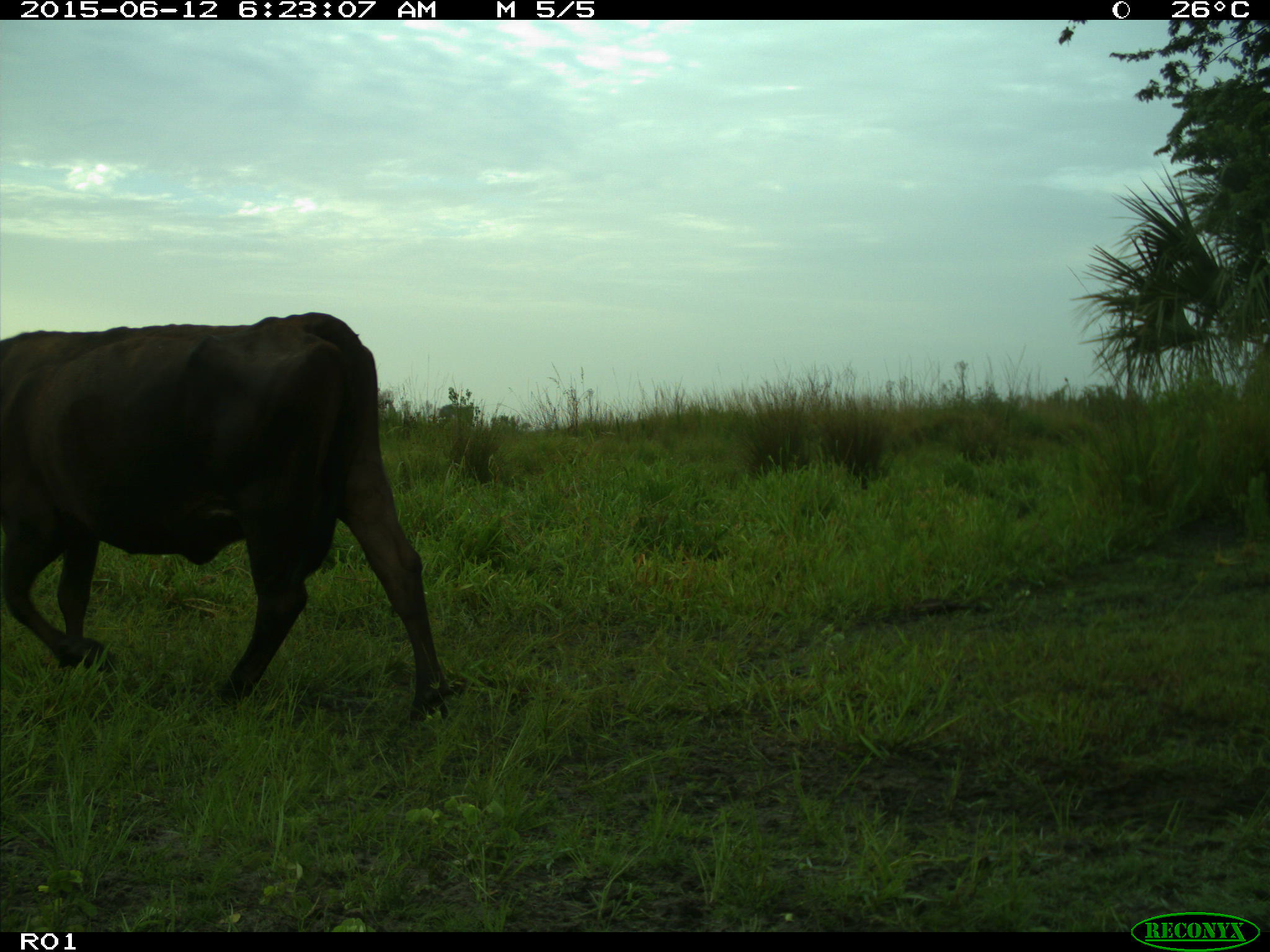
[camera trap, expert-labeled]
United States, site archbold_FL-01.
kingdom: Animalia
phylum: Chordata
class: Mammalia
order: Artiodactyla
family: Bovidae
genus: Bos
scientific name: Bos taurus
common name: domestic cow